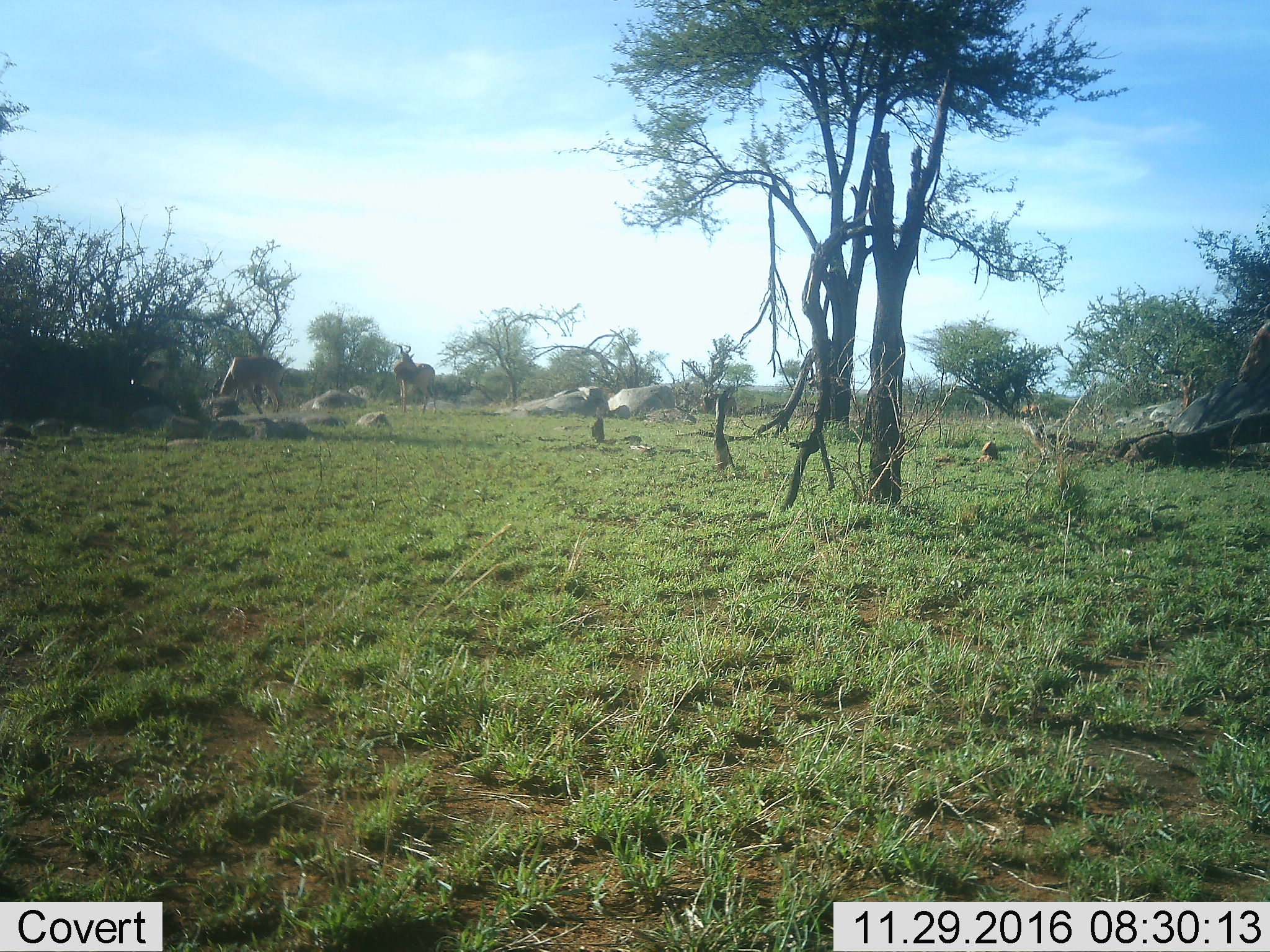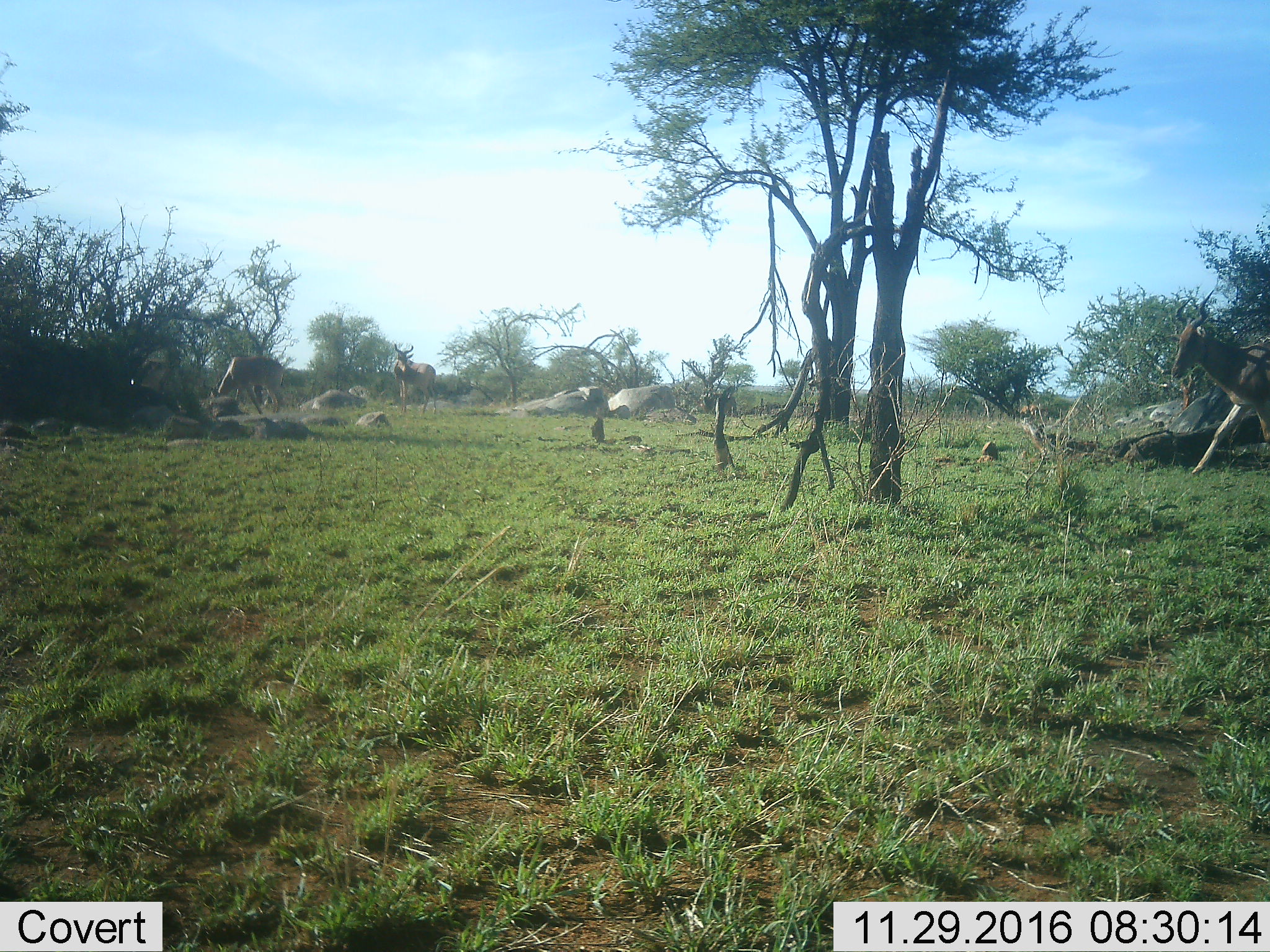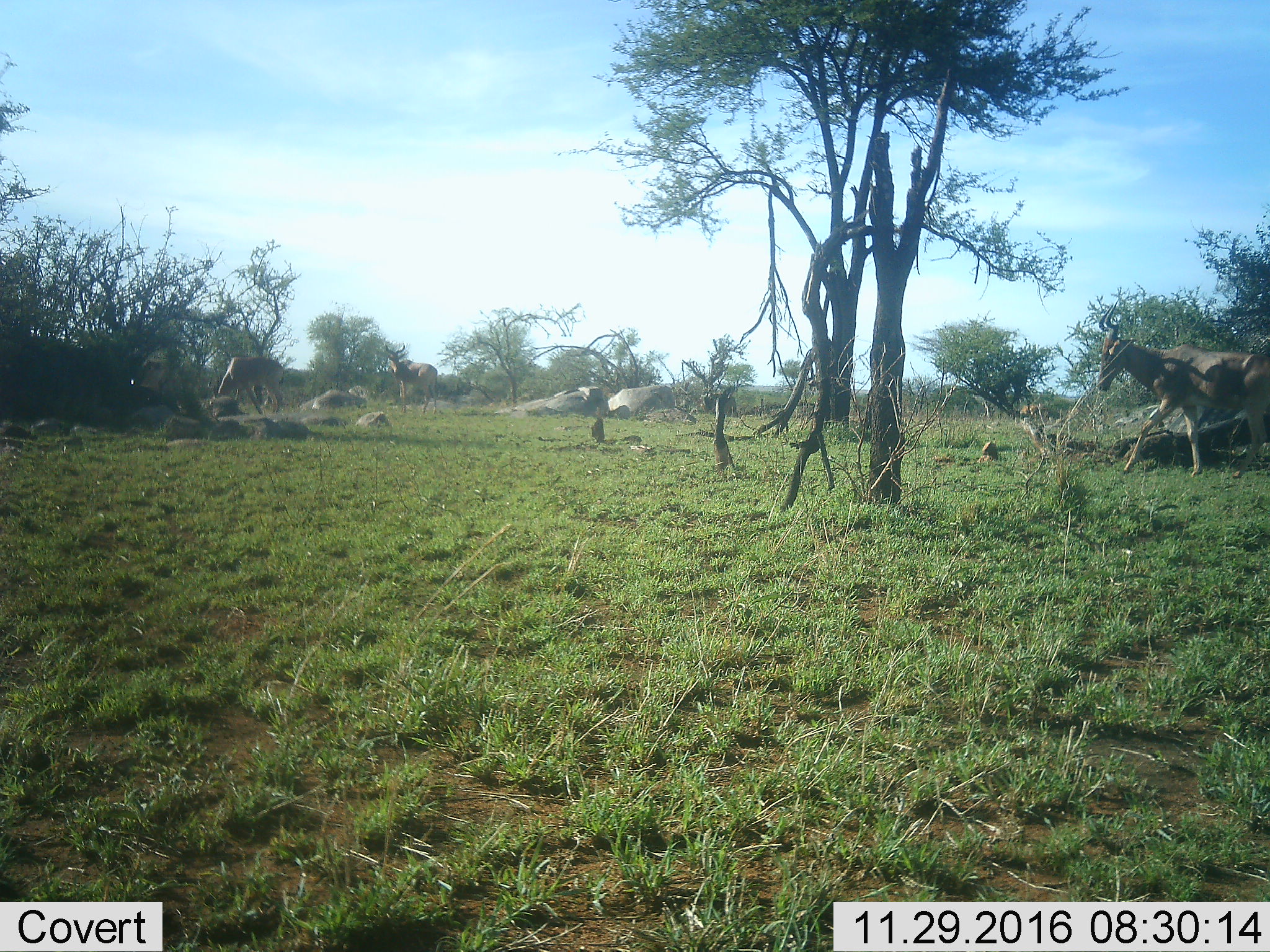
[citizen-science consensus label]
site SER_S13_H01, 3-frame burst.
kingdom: Animalia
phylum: Chordata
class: Mammalia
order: Artiodactyla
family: Bovidae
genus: Alcelaphus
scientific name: Alcelaphus buselaphus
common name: hartebeest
Hartebeest (Alcelaphus buselaphus), count 3. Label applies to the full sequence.